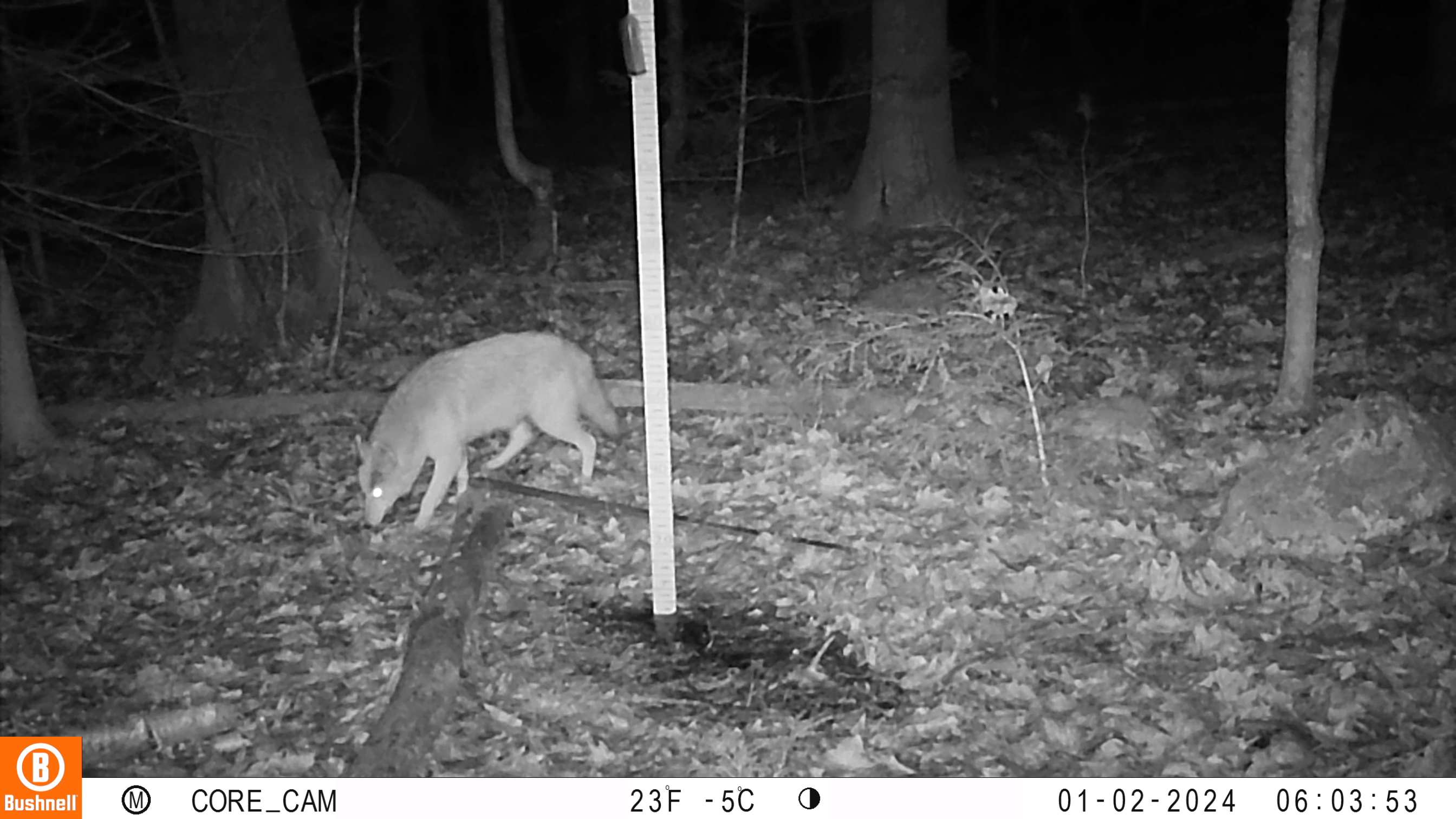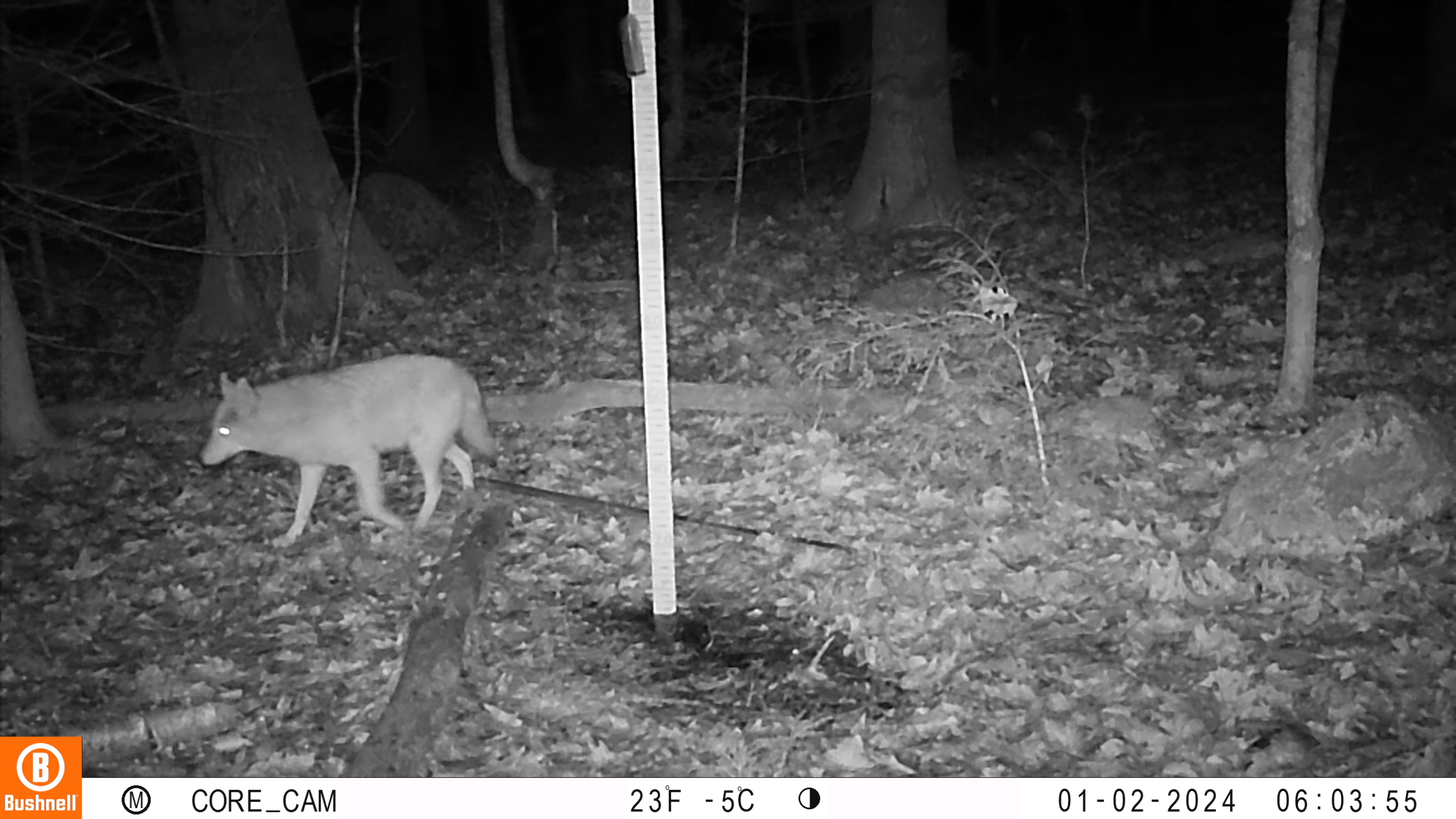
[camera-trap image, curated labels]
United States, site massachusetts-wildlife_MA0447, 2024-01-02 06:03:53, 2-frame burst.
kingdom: Animalia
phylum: Chordata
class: Mammalia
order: Carnivora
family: Canidae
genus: Canis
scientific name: Canis latrans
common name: coyote